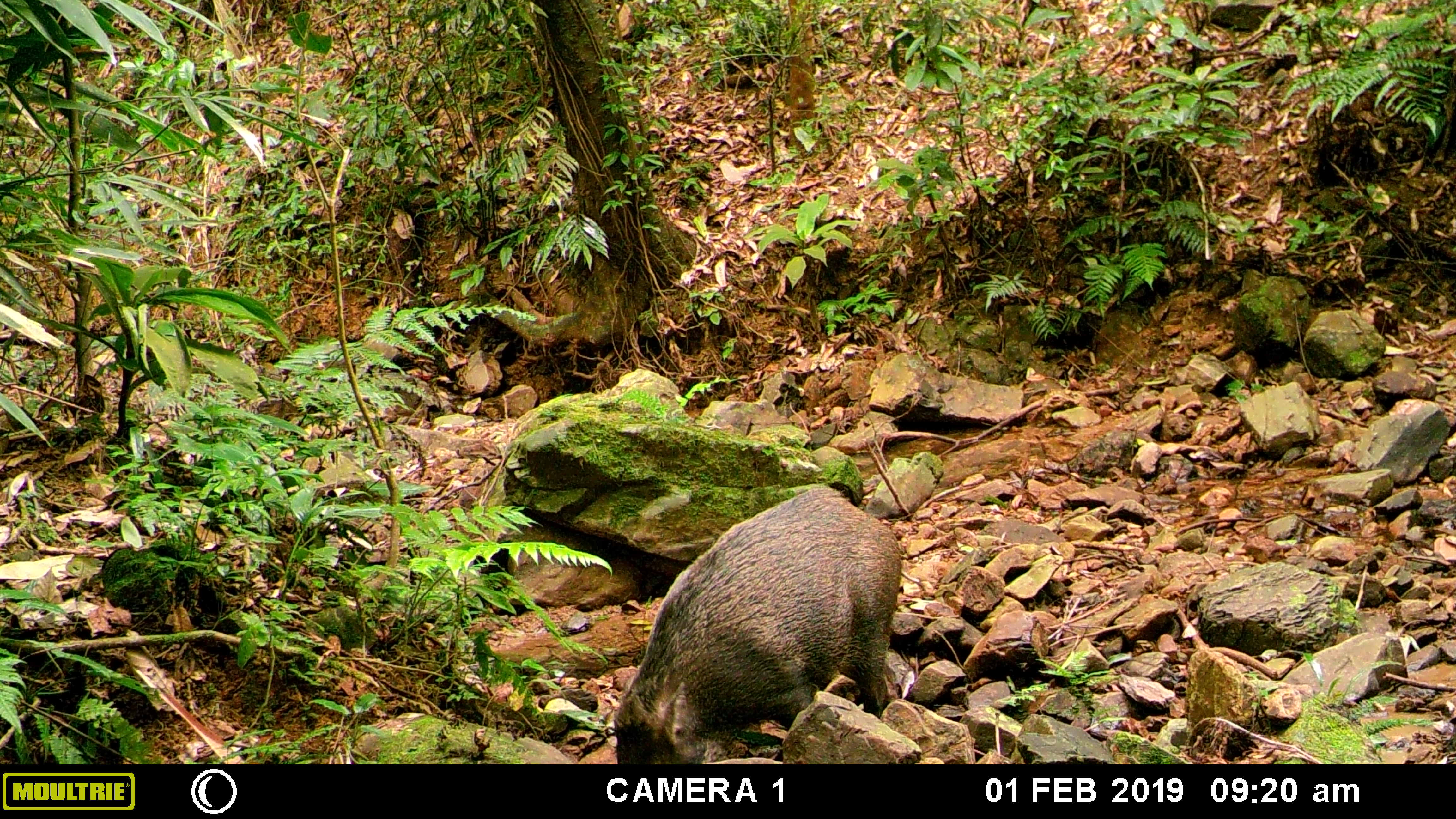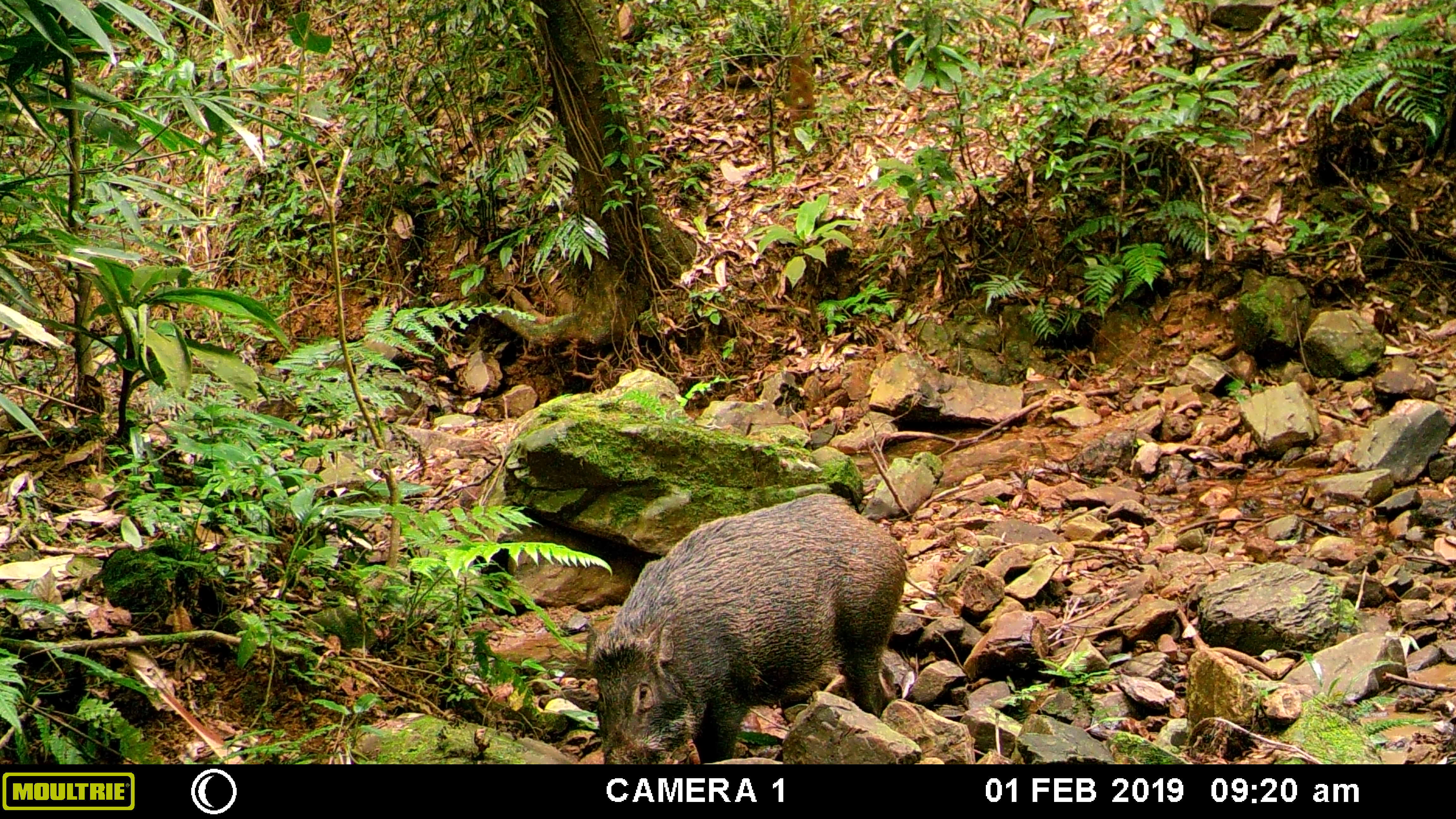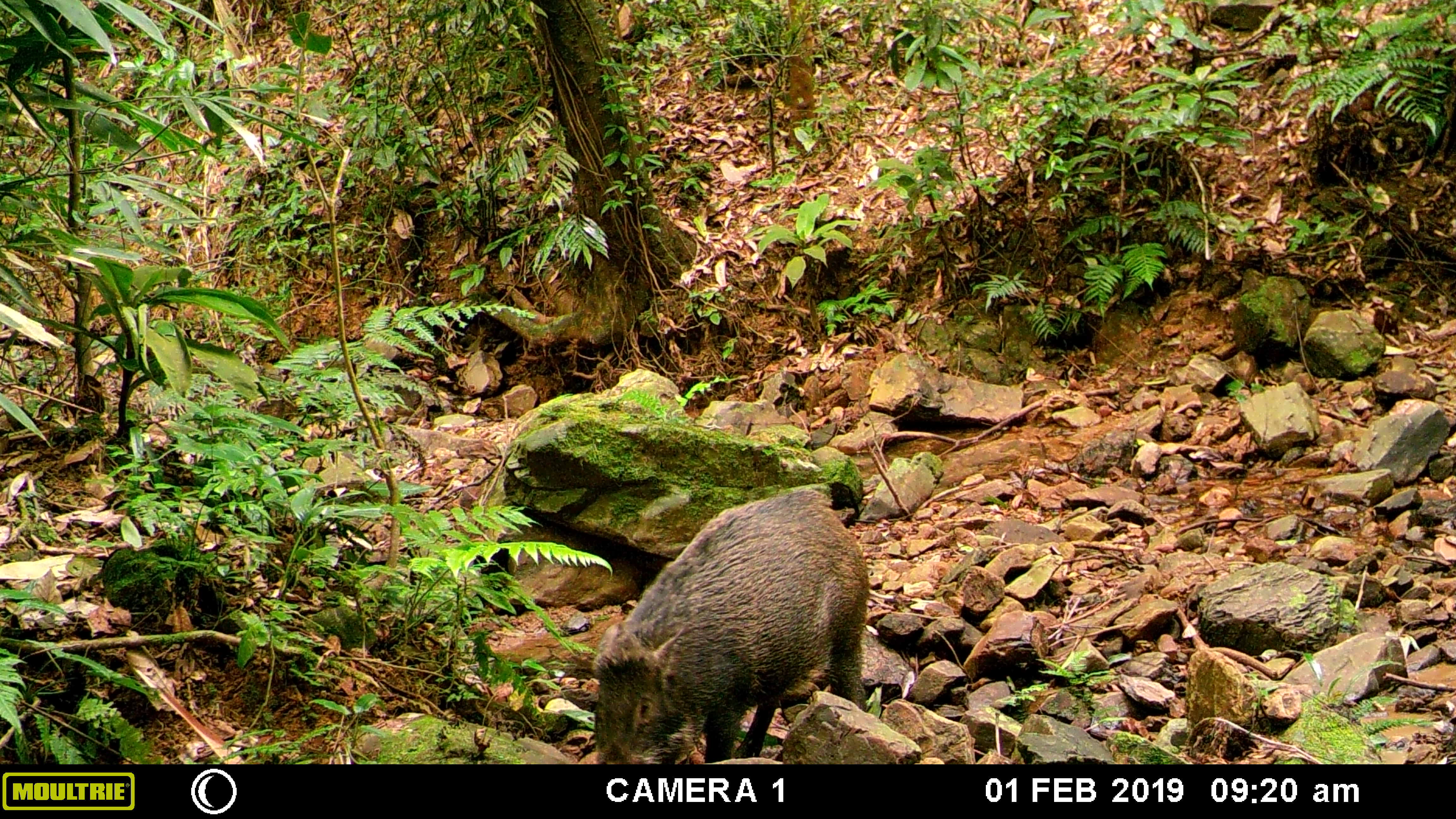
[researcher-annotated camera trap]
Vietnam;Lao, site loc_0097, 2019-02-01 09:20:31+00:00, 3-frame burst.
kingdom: Animalia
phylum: Chordata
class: Mammalia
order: Artiodactyla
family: Suidae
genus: Sus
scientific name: Sus scrofa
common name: eurasian wild pig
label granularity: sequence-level